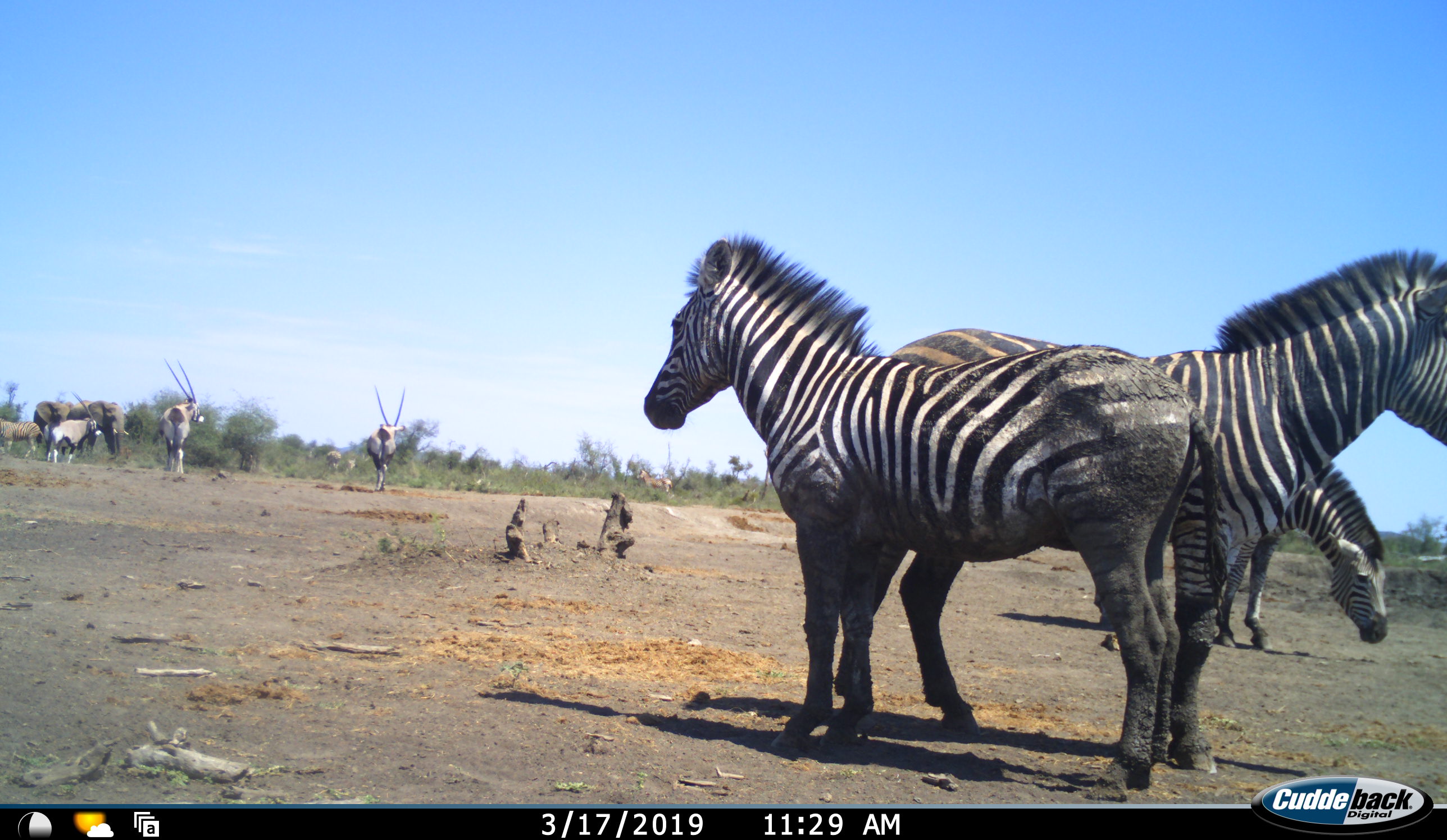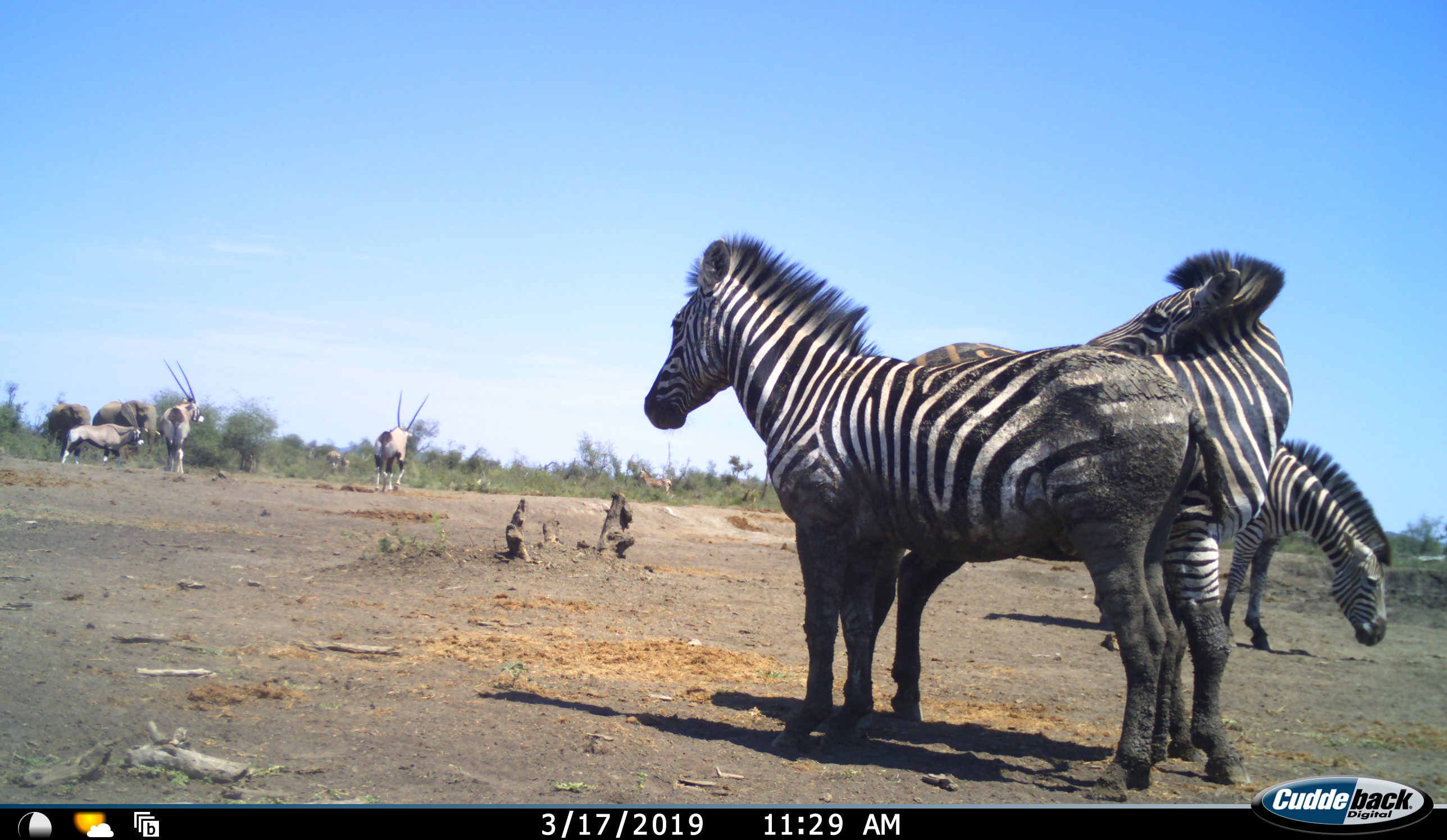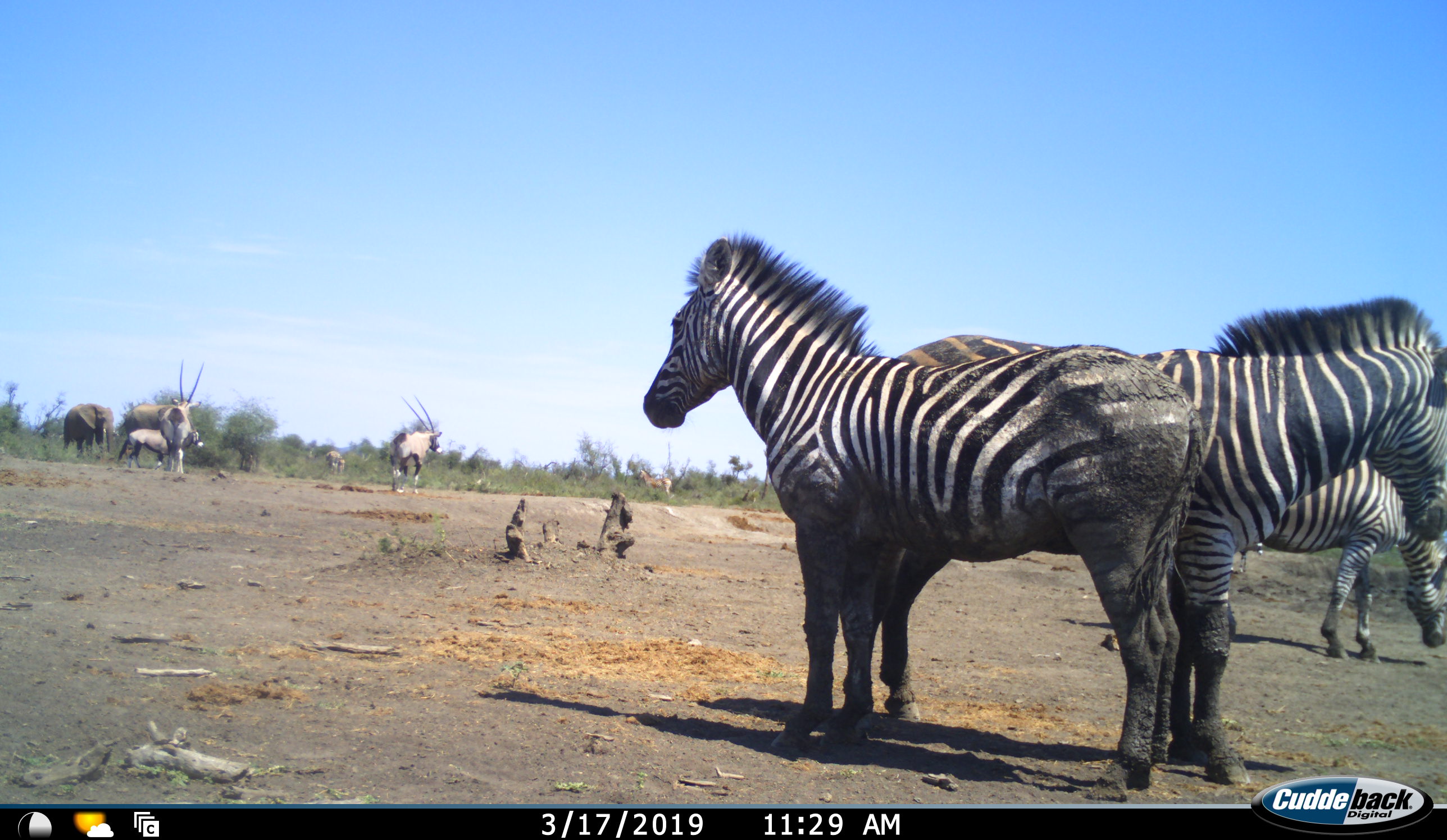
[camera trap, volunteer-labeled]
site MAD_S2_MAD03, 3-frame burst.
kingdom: Animalia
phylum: Chordata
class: Mammalia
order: Proboscidea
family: Elephantidae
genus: Loxodonta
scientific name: Loxodonta africana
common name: african bush elephant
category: elephant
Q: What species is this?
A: Elephant (african bush elephant) (Loxodonta africana).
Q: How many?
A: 2.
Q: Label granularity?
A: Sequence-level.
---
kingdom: Animalia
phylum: Chordata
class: Mammalia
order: Artiodactyla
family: Bovidae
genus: Oryx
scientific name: Oryx gazella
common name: gemsbok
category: oryx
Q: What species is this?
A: Oryx (gemsbok) (Oryx gazella).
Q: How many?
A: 3.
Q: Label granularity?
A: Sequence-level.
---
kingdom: Animalia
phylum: Chordata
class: Mammalia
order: Perissodactyla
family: Equidae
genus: Equus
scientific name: Equus quagga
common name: plains zebra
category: zebraplains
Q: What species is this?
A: Zebraplains (plains zebra) (Equus quagga).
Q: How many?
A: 4.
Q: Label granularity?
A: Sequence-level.